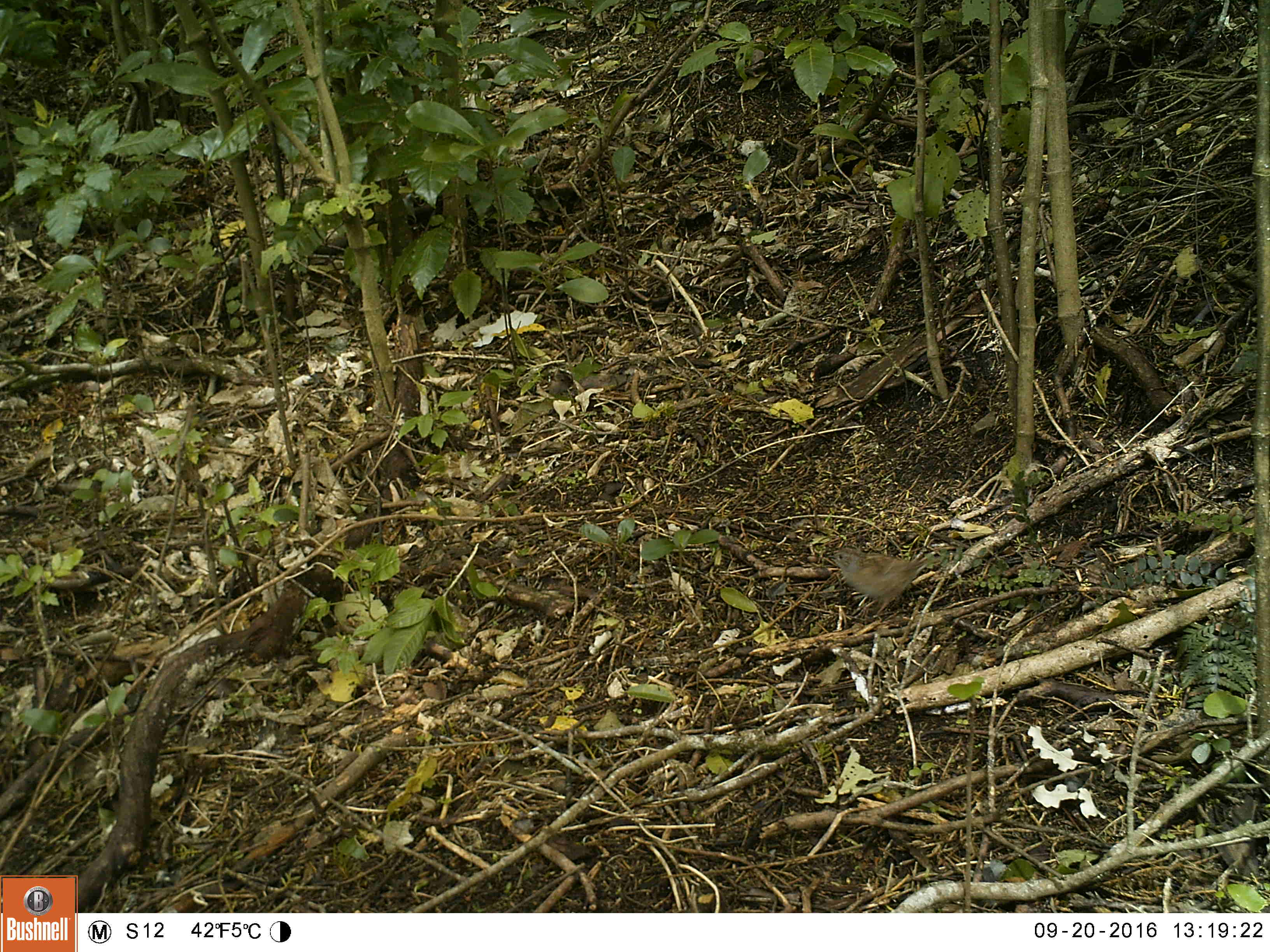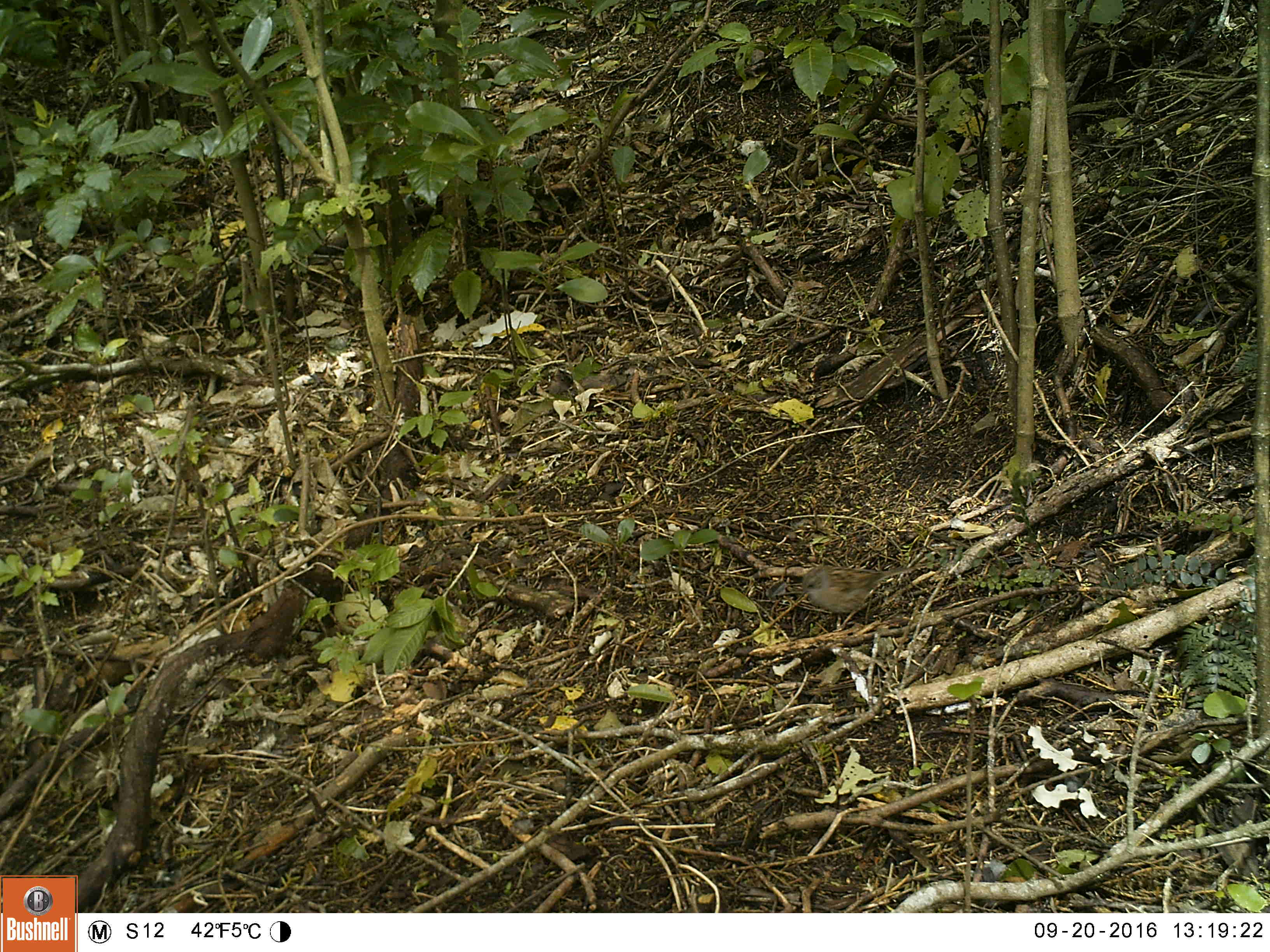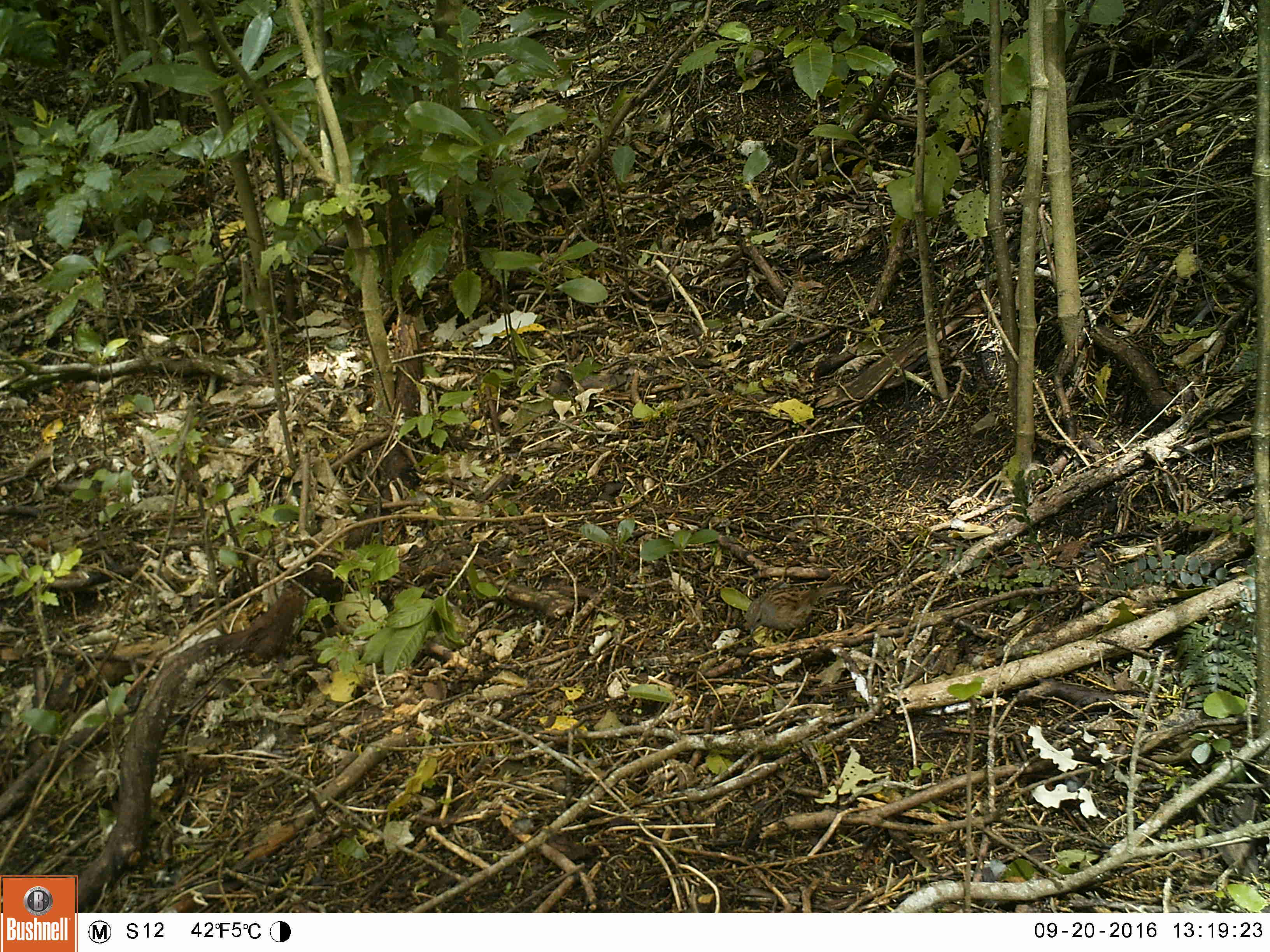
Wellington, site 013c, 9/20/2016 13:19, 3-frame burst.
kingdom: Animalia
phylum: Chordata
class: Aves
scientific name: Aves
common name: bird